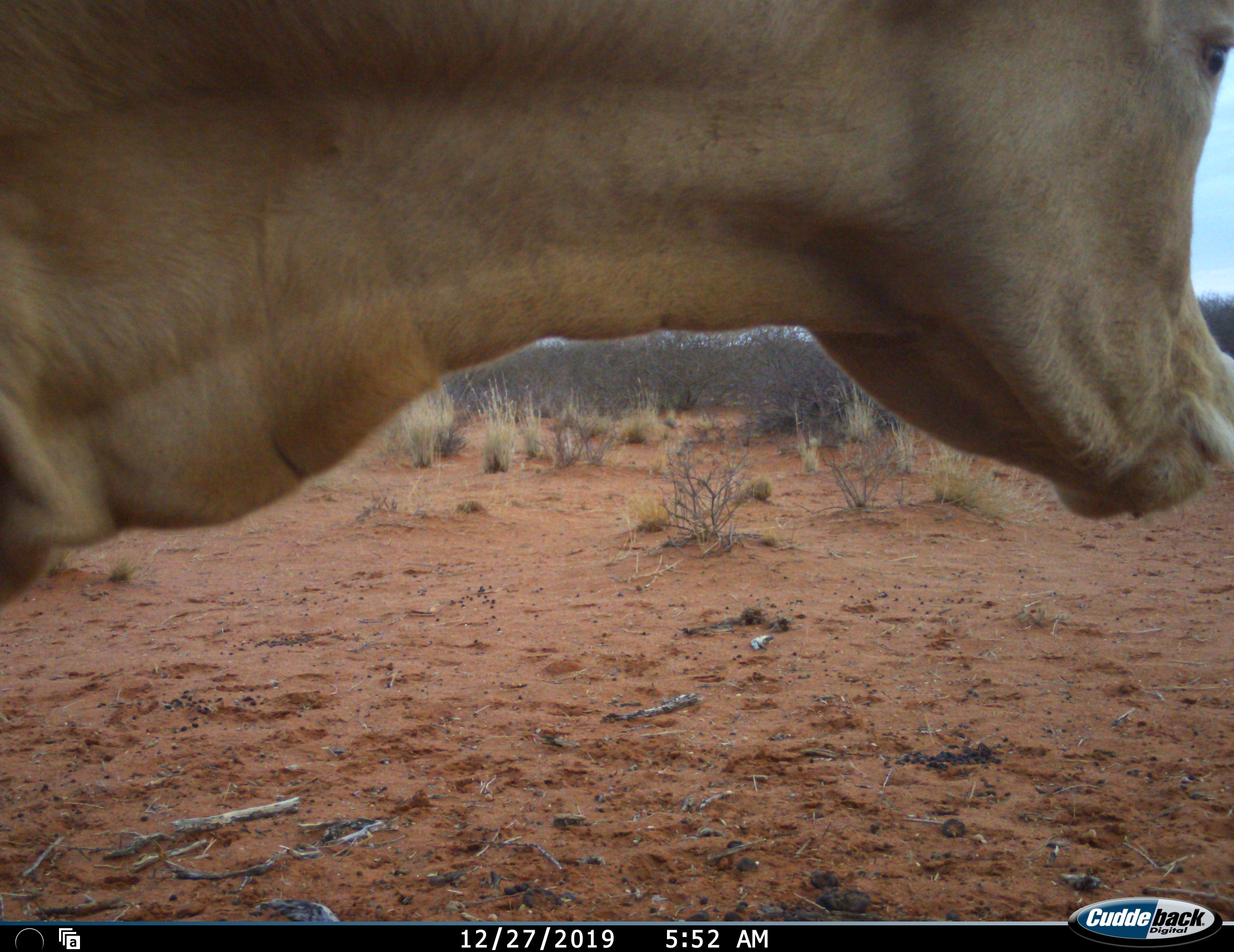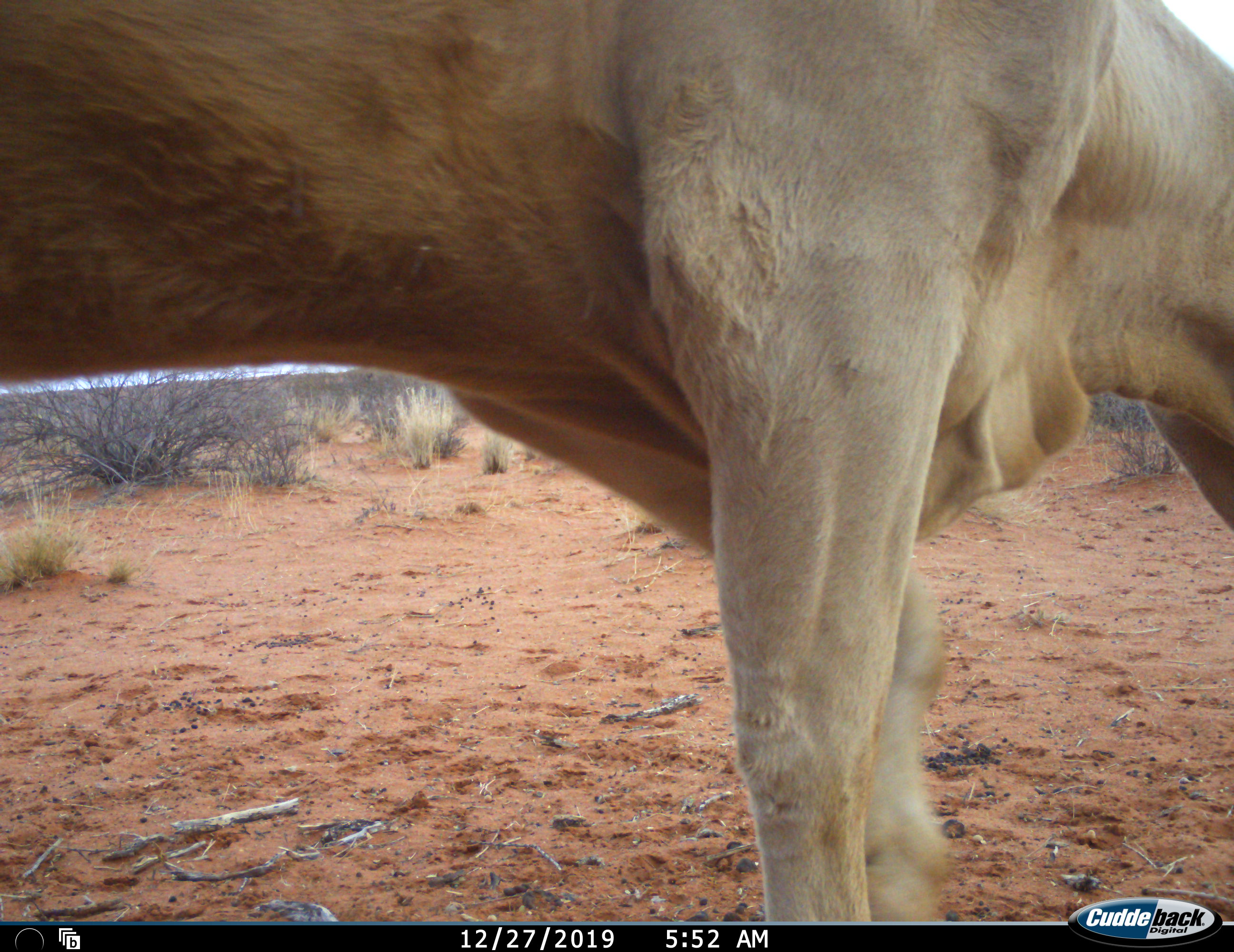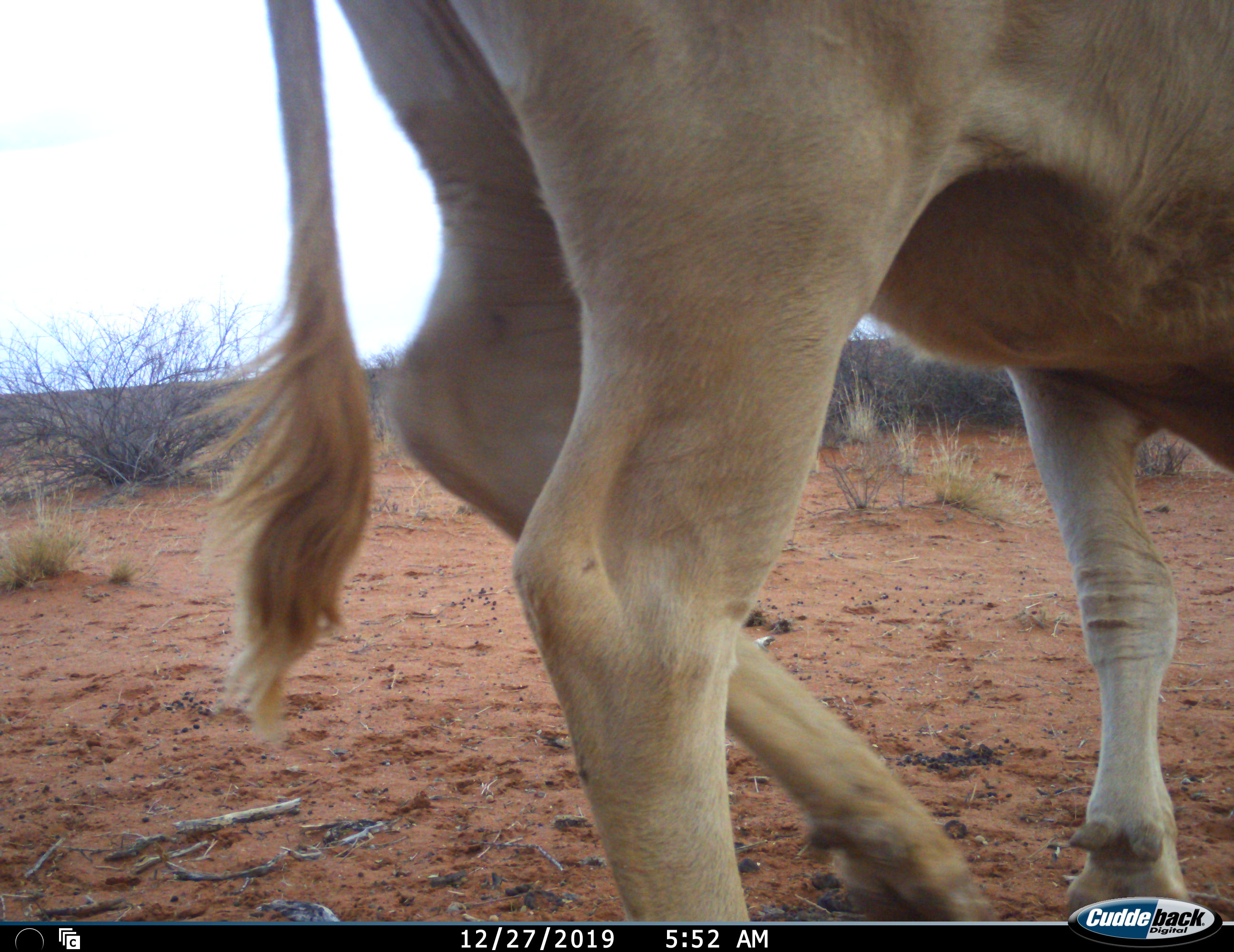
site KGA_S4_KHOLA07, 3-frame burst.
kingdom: Animalia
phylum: Chordata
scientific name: Vertebrata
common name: domestic animal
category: domesticanimal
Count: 1.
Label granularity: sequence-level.